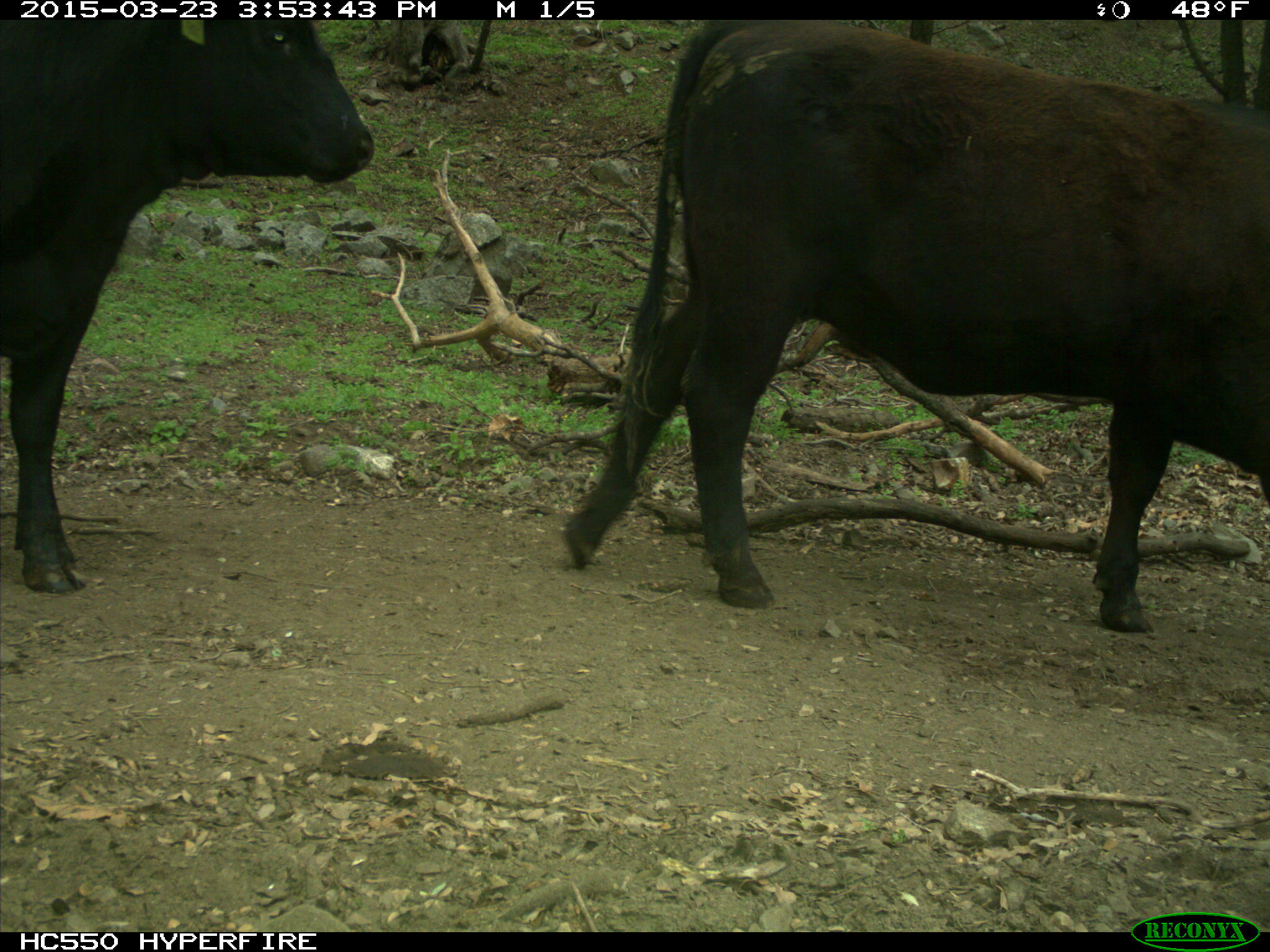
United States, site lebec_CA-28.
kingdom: Animalia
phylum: Chordata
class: Mammalia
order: Artiodactyla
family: Bovidae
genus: Bos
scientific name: Bos taurus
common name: domestic cow